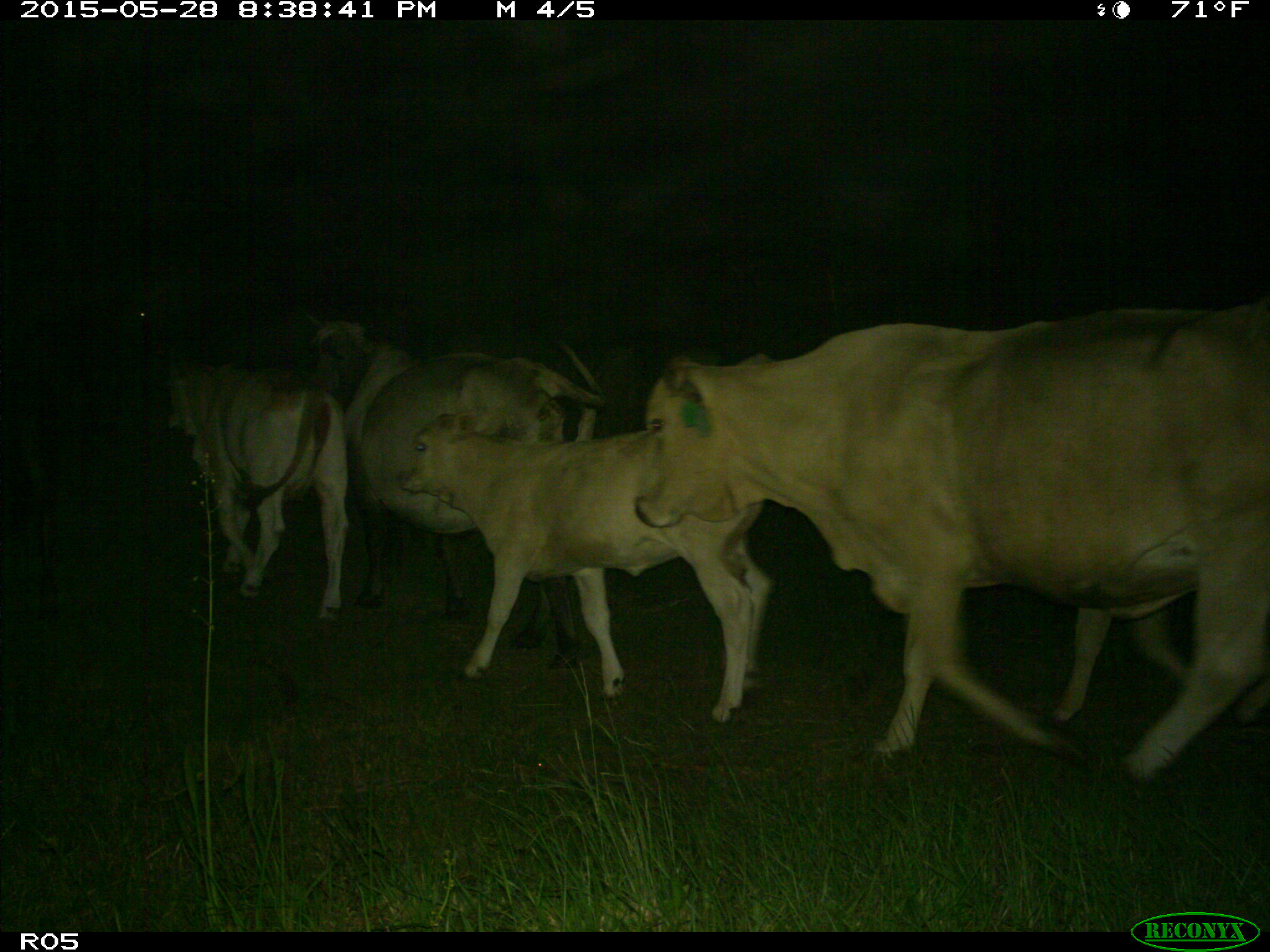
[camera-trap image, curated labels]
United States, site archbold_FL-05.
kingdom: Animalia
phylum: Chordata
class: Mammalia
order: Artiodactyla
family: Bovidae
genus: Bos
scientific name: Bos taurus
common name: domestic cow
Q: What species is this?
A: Bos taurus (domestic cow).